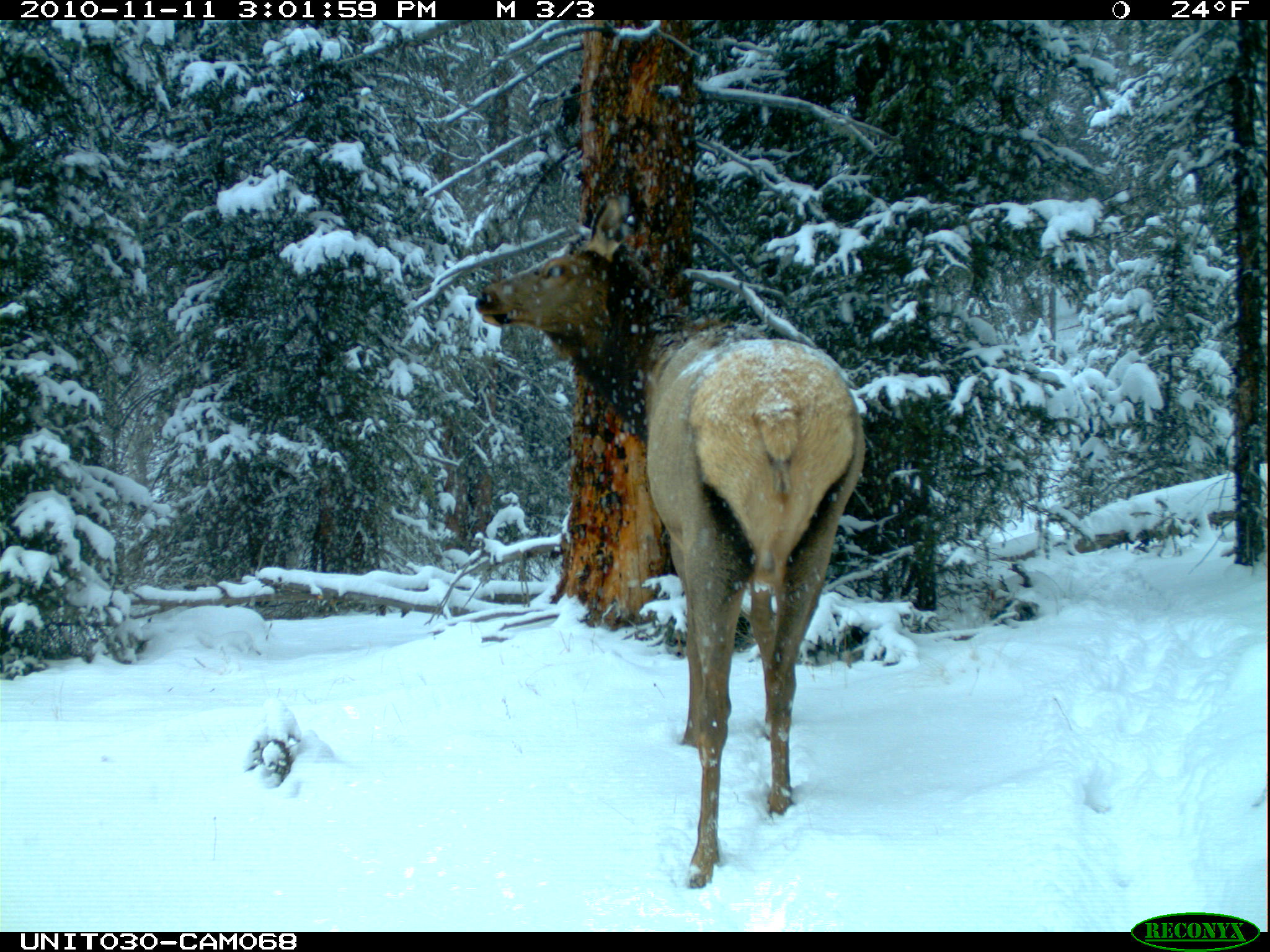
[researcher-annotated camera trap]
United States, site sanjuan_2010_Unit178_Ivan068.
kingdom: Animalia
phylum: Chordata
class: Mammalia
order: Artiodactyla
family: Cervidae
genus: Cervus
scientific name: Cervus elaphus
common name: red deer